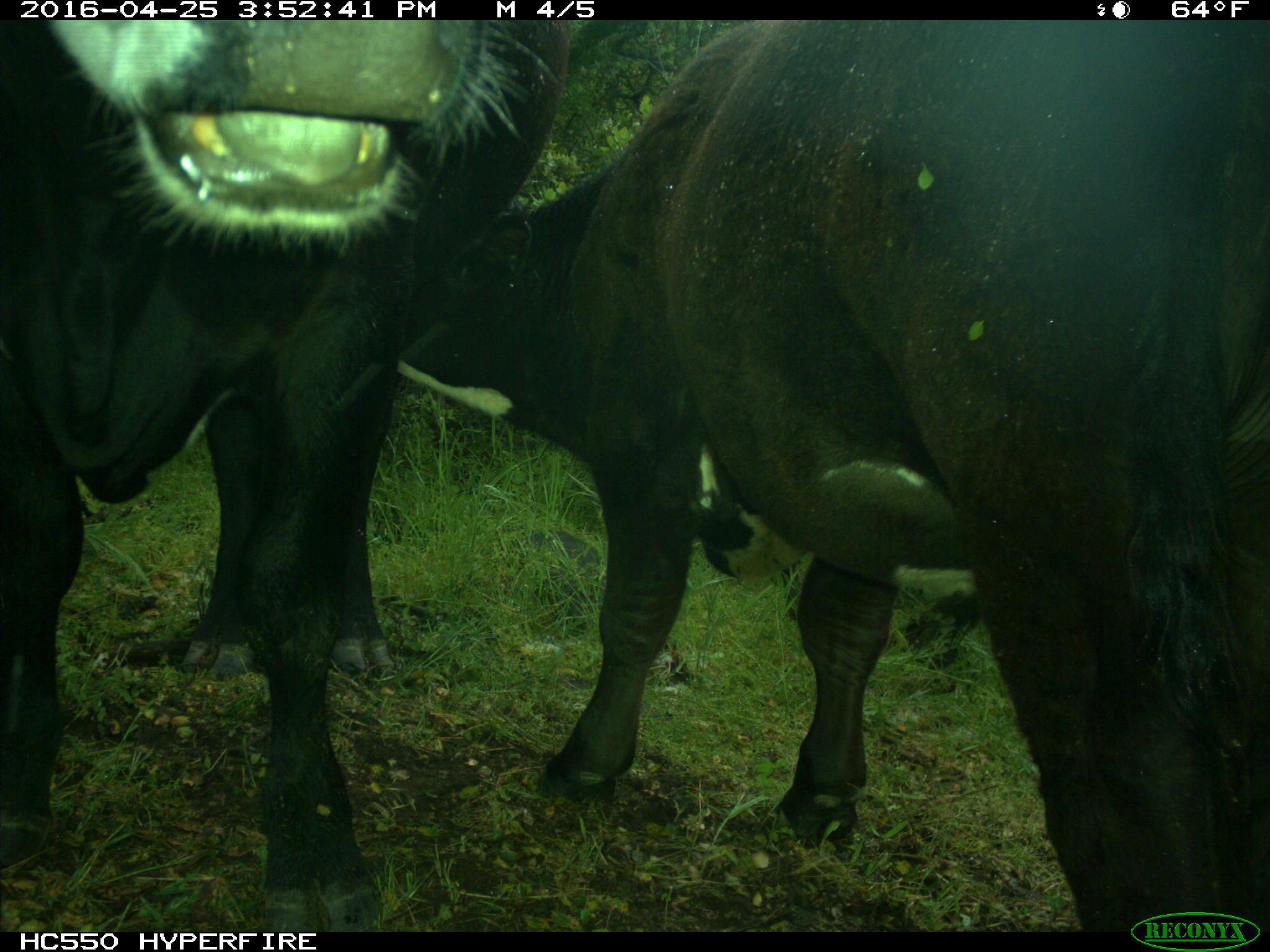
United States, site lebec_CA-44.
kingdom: Animalia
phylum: Chordata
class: Mammalia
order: Artiodactyla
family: Bovidae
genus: Bos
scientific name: Bos taurus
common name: domestic cow